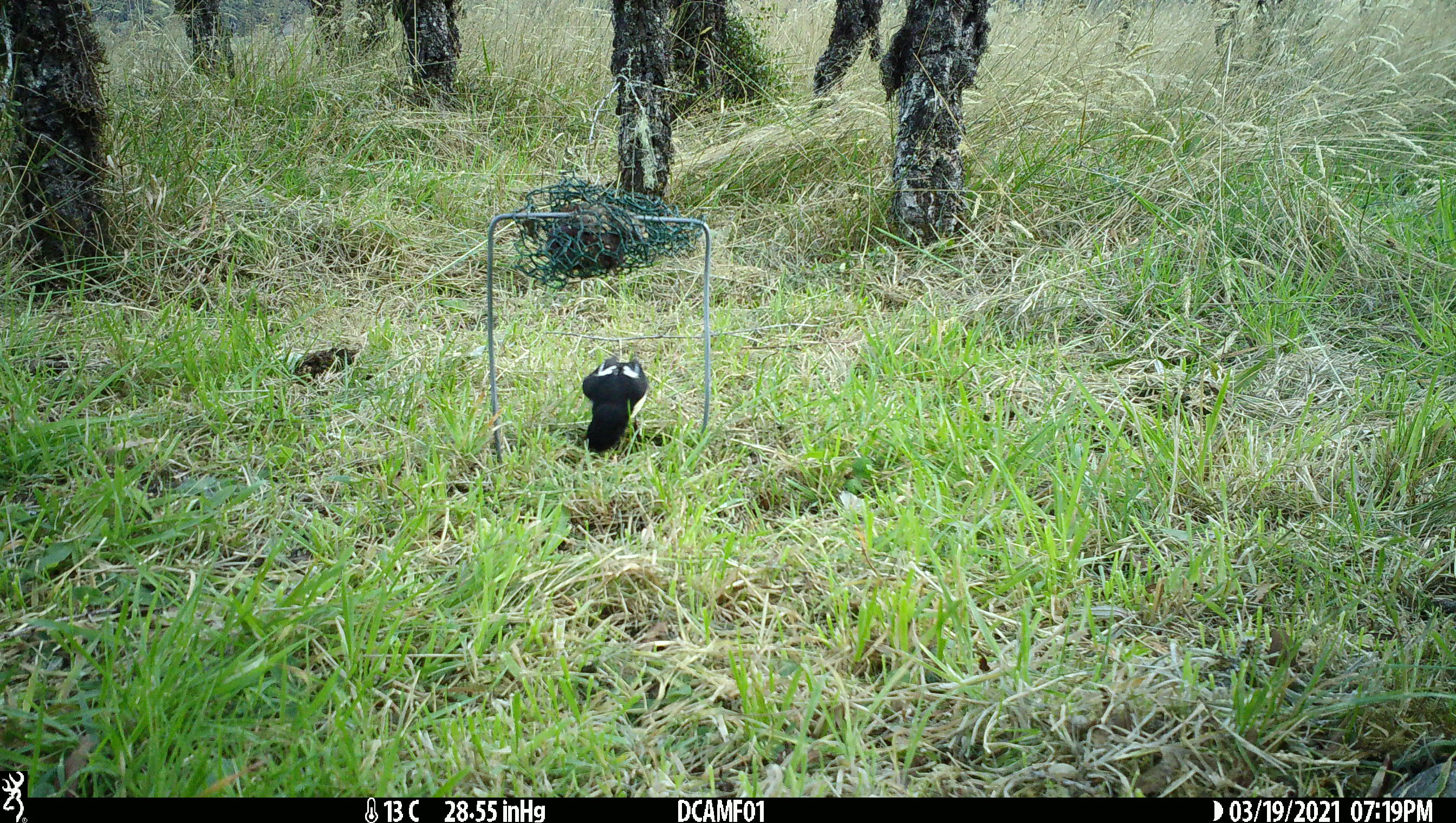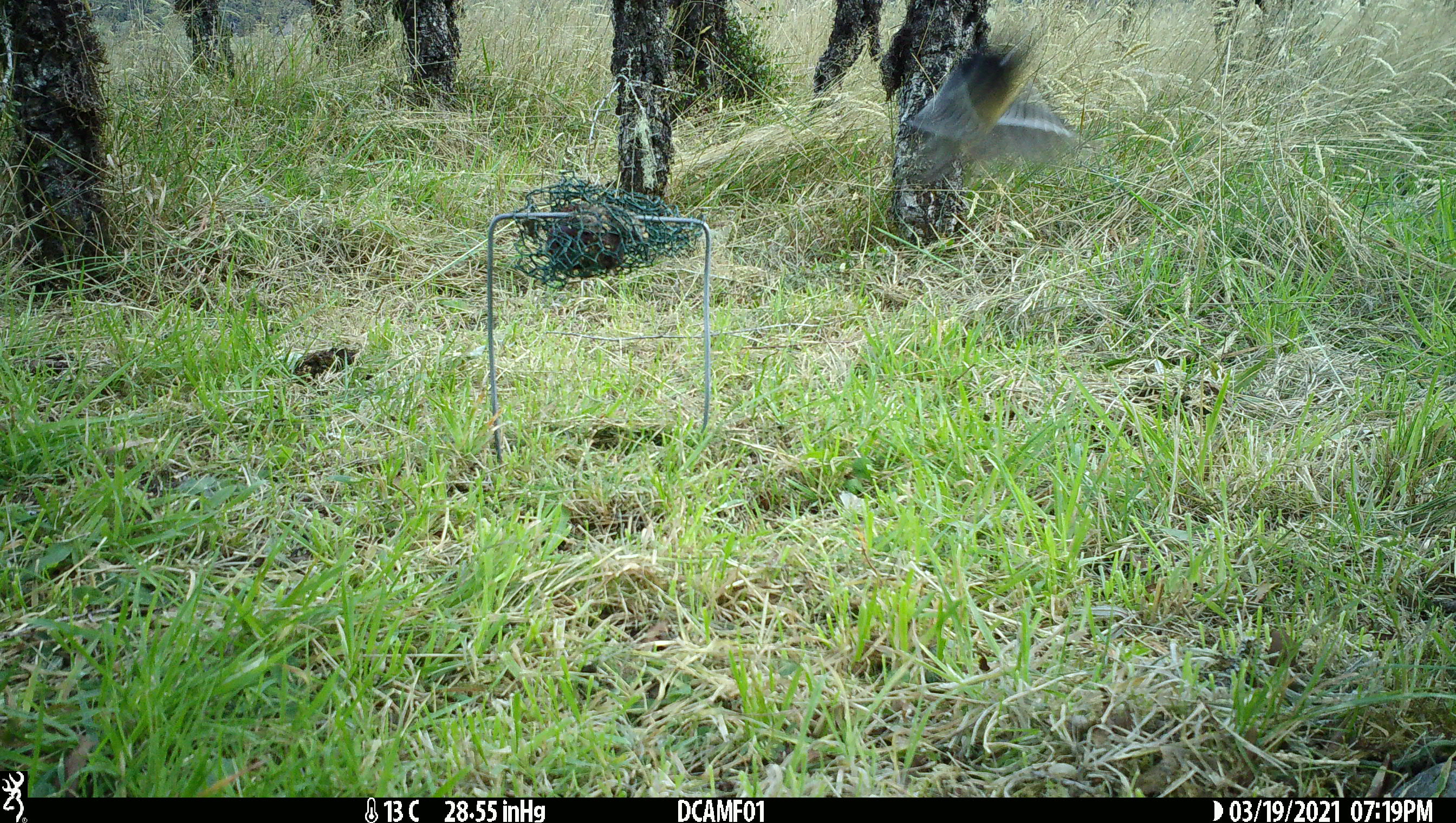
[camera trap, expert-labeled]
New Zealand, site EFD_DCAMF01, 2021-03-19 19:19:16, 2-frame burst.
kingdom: Animalia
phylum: Chordata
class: Aves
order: Passeriformes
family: Petroicidae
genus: Petroica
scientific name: Petroica macrocephala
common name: tomtit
Tomtit (Petroica macrocephala).